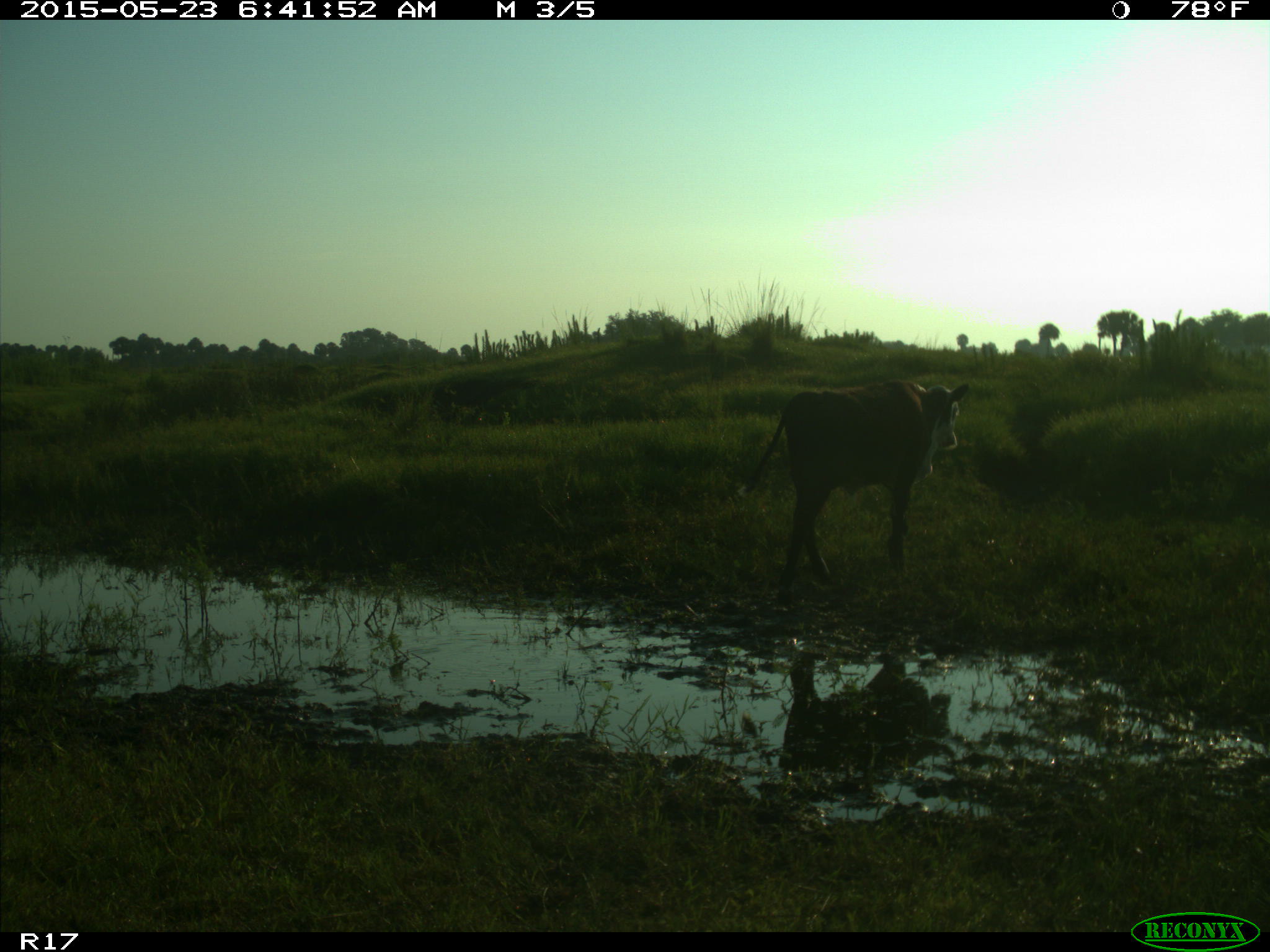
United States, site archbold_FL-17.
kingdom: Animalia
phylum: Chordata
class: Mammalia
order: Artiodactyla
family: Bovidae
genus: Bos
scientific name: Bos taurus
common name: domestic cow